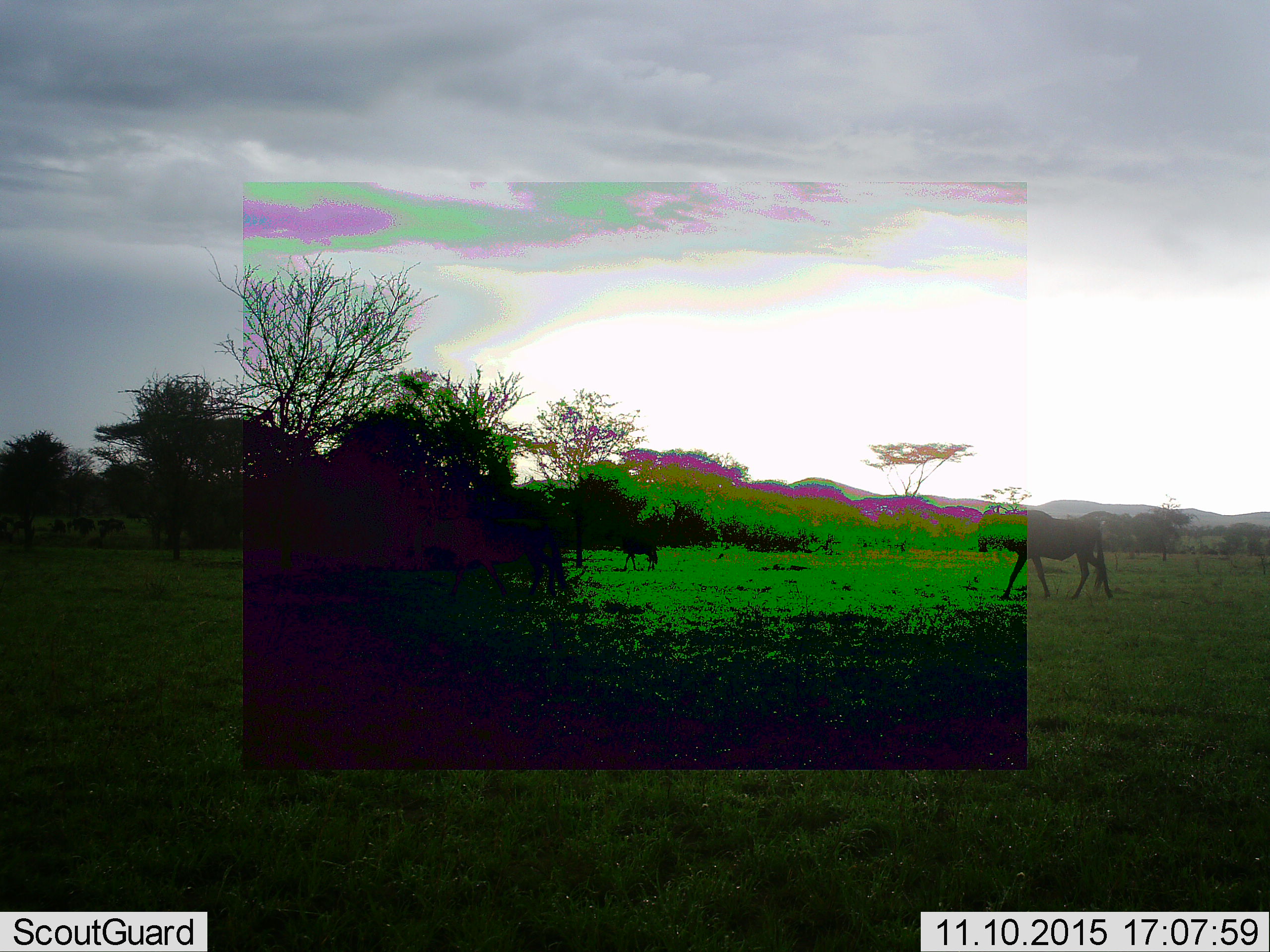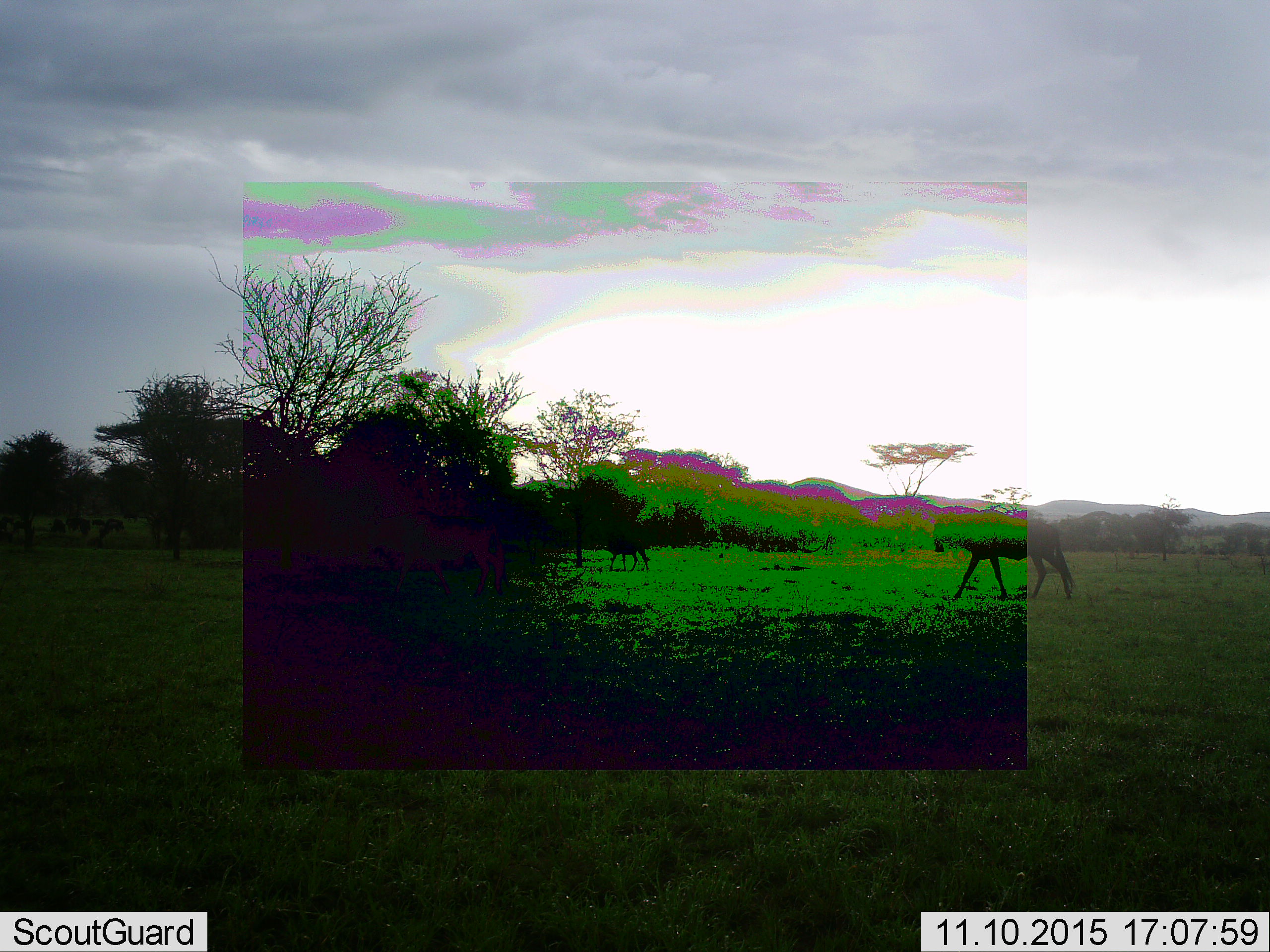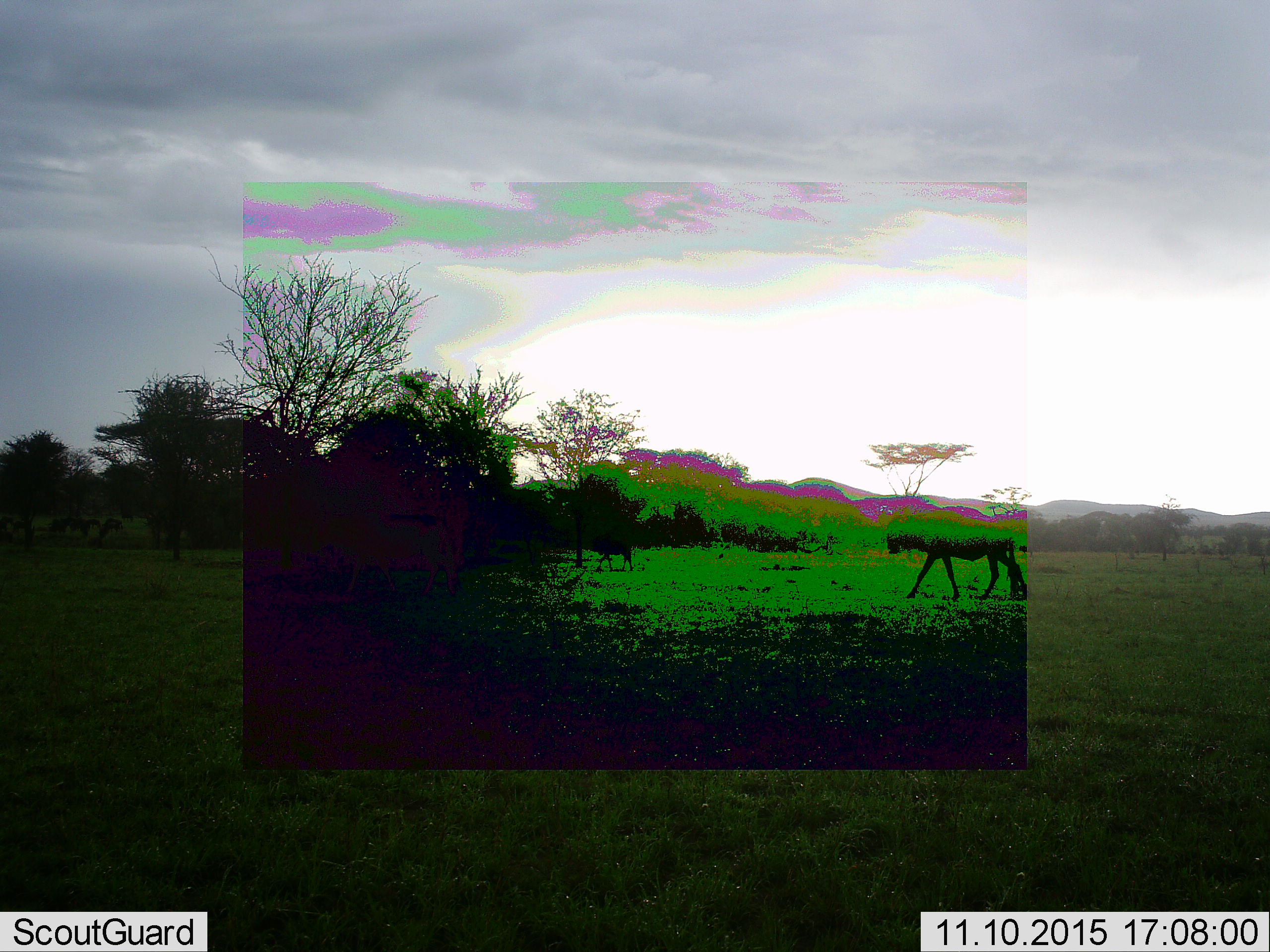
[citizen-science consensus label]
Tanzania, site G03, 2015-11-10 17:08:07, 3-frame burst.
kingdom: Animalia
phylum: Chordata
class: Mammalia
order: Artiodactyla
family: Bovidae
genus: Connochaetes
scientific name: Connochaetes taurinus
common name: blue wildebeest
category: wildebeest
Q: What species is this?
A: Wildebeest (blue wildebeest) (Connochaetes taurinus).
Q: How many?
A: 3.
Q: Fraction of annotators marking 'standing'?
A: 13%.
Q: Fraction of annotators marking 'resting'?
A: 7%.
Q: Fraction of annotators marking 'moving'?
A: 100%.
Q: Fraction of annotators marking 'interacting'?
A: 0%.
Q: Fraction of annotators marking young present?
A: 0%.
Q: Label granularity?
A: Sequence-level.